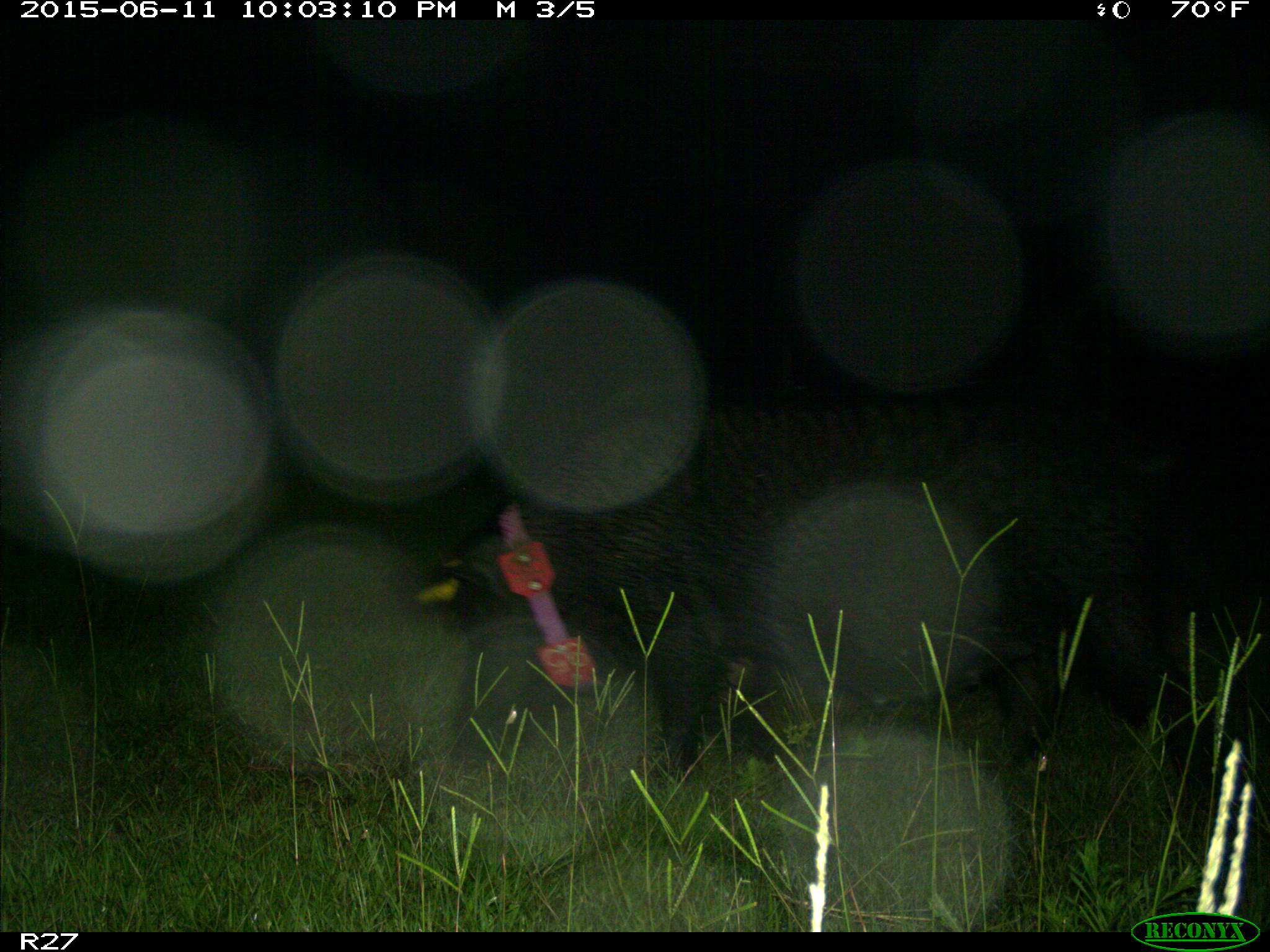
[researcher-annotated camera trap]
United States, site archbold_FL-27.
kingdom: Animalia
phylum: Chordata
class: Mammalia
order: Artiodactyla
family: Suidae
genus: Sus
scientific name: Sus scrofa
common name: wild boar